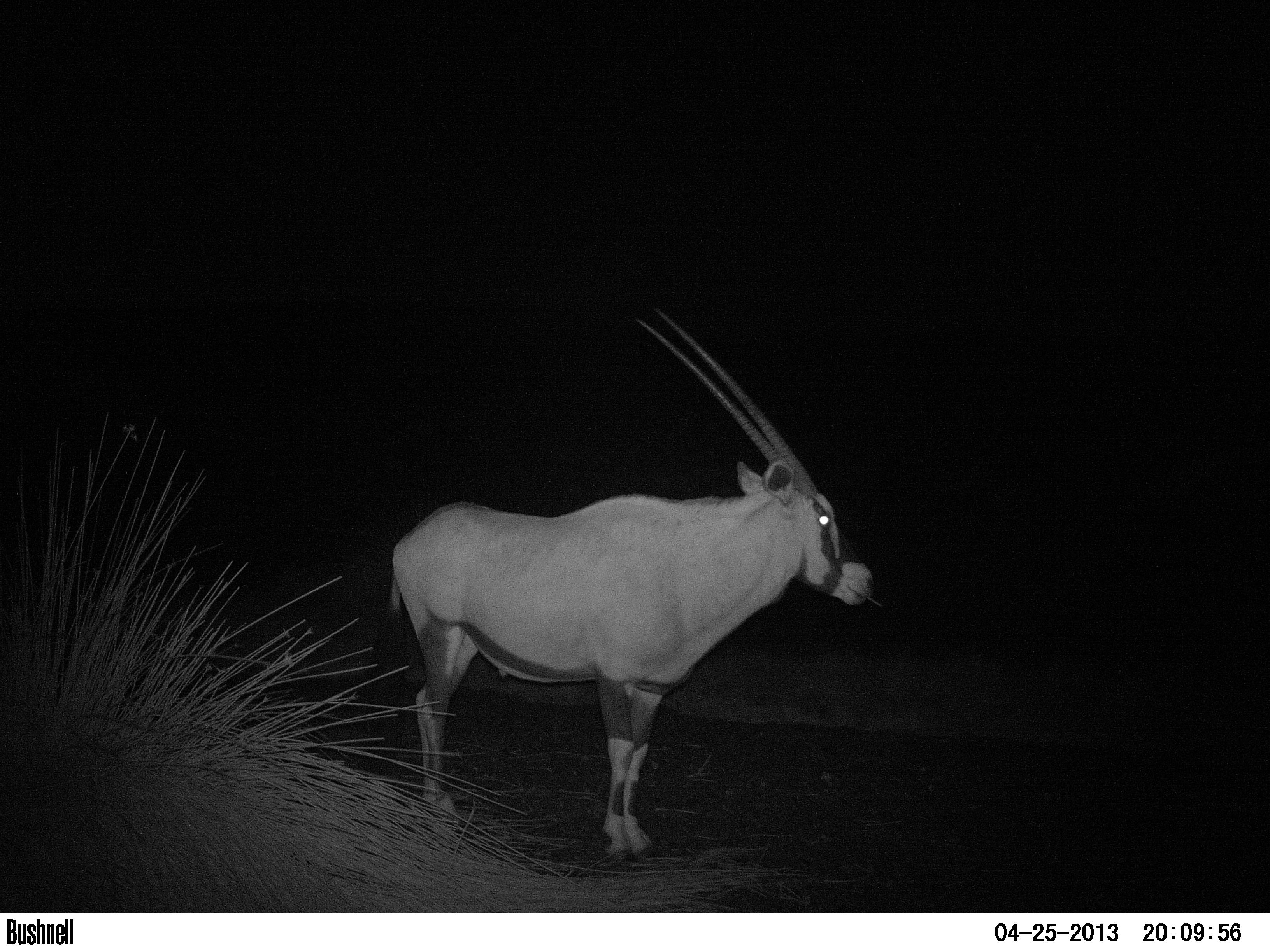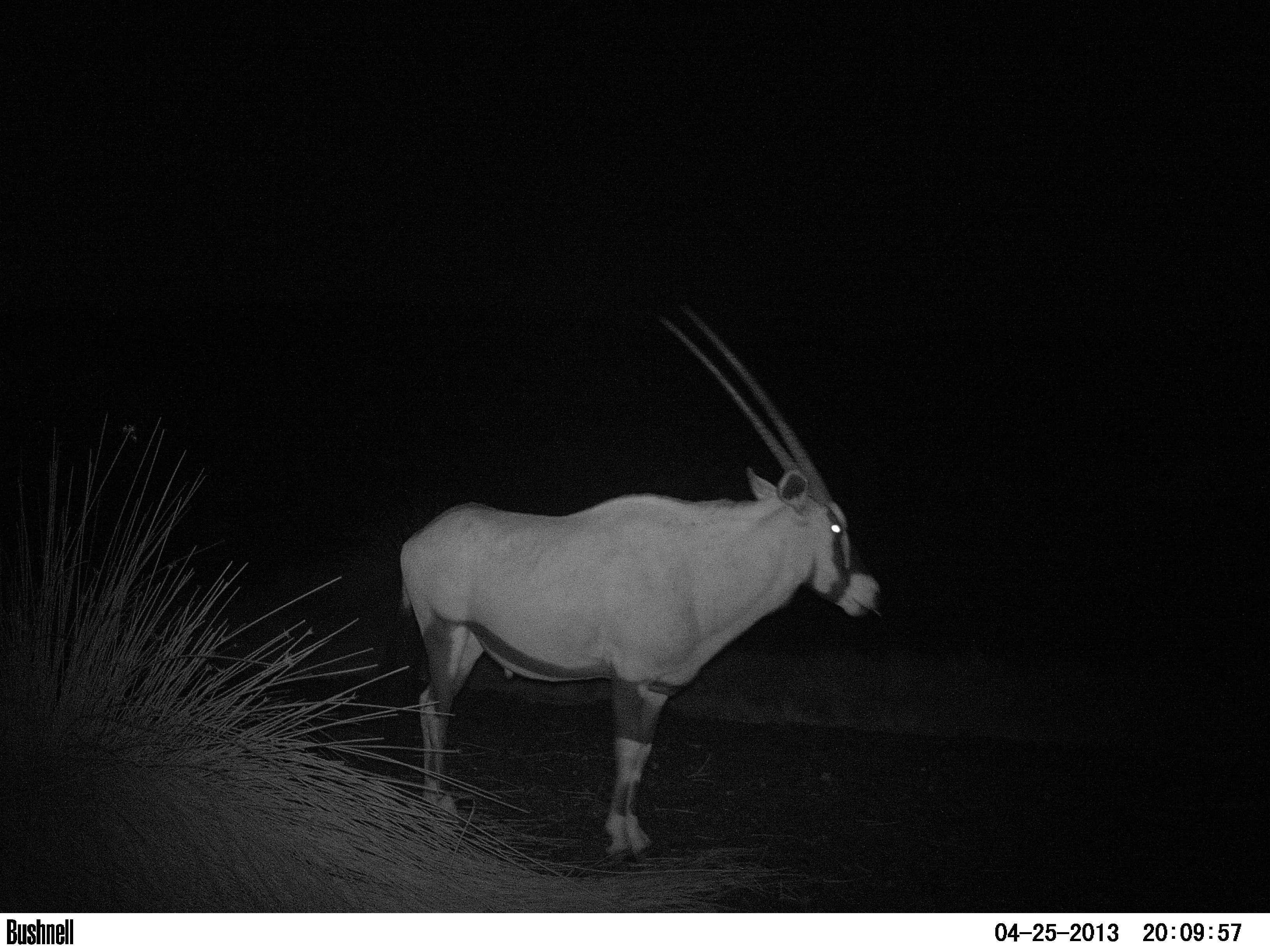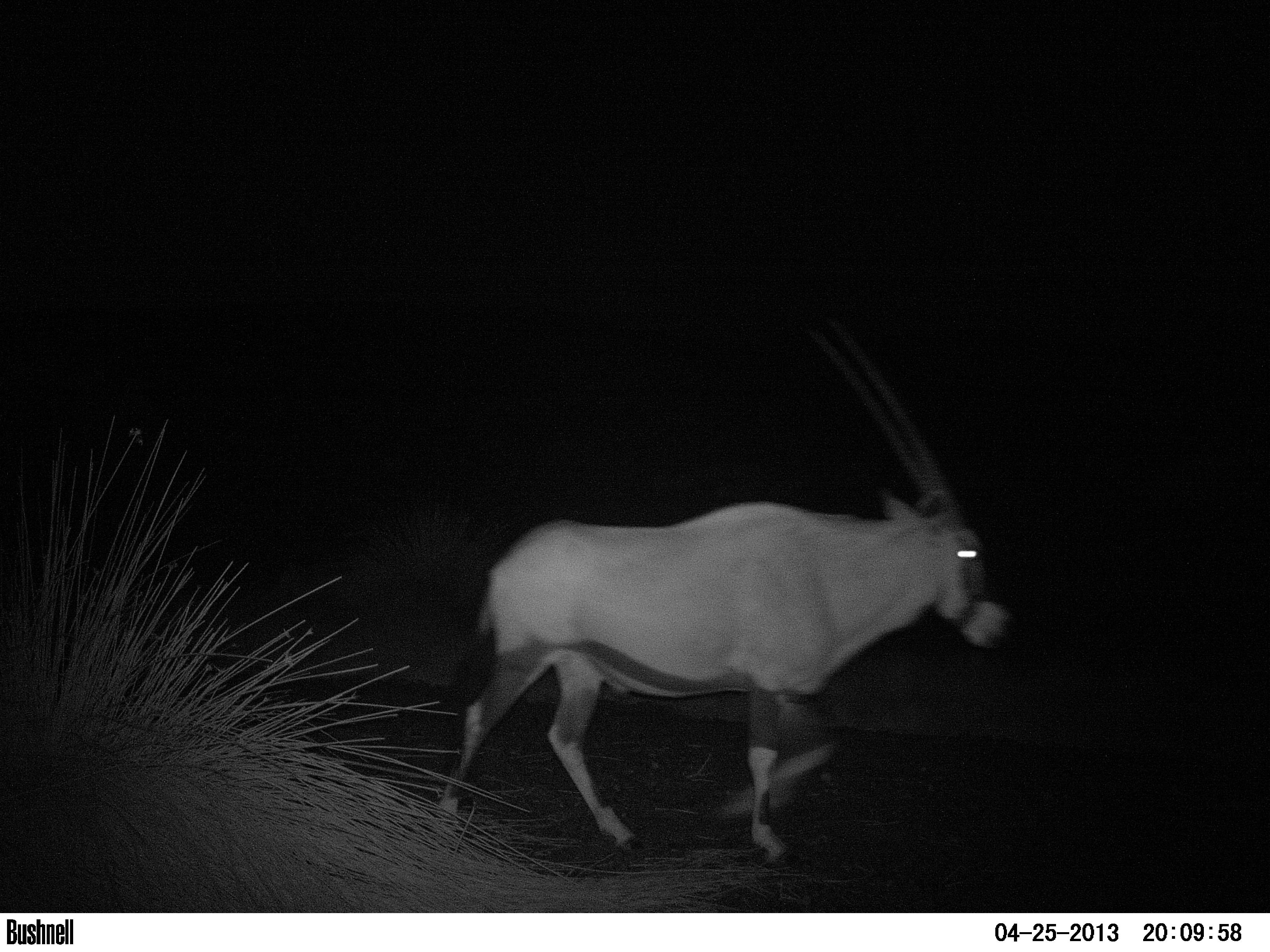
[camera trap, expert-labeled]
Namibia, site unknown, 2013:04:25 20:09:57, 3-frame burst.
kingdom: Animalia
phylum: Chordata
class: Mammalia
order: Artiodactyla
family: Bovidae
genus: Oryx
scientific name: Oryx gazella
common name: gemsbok